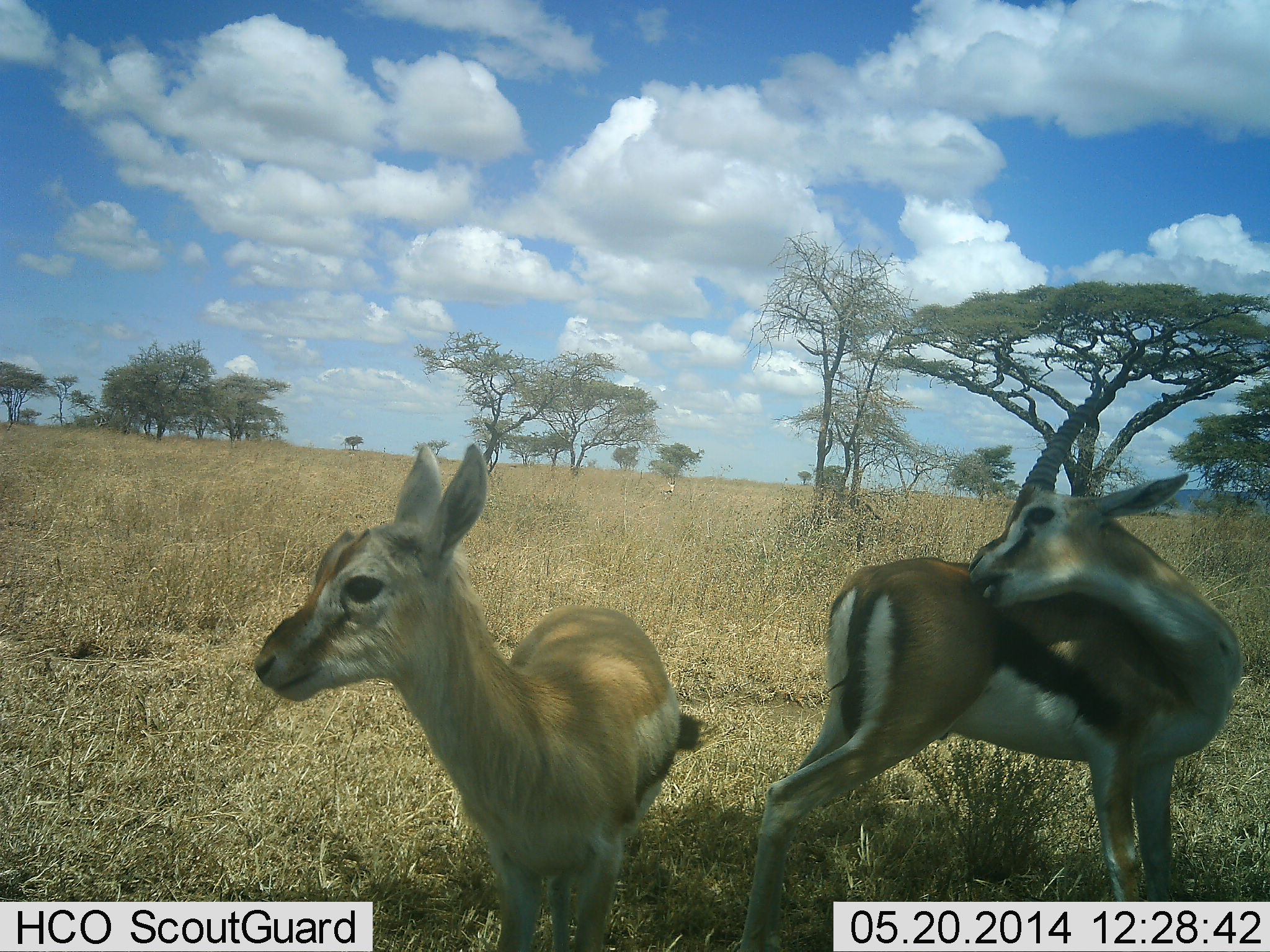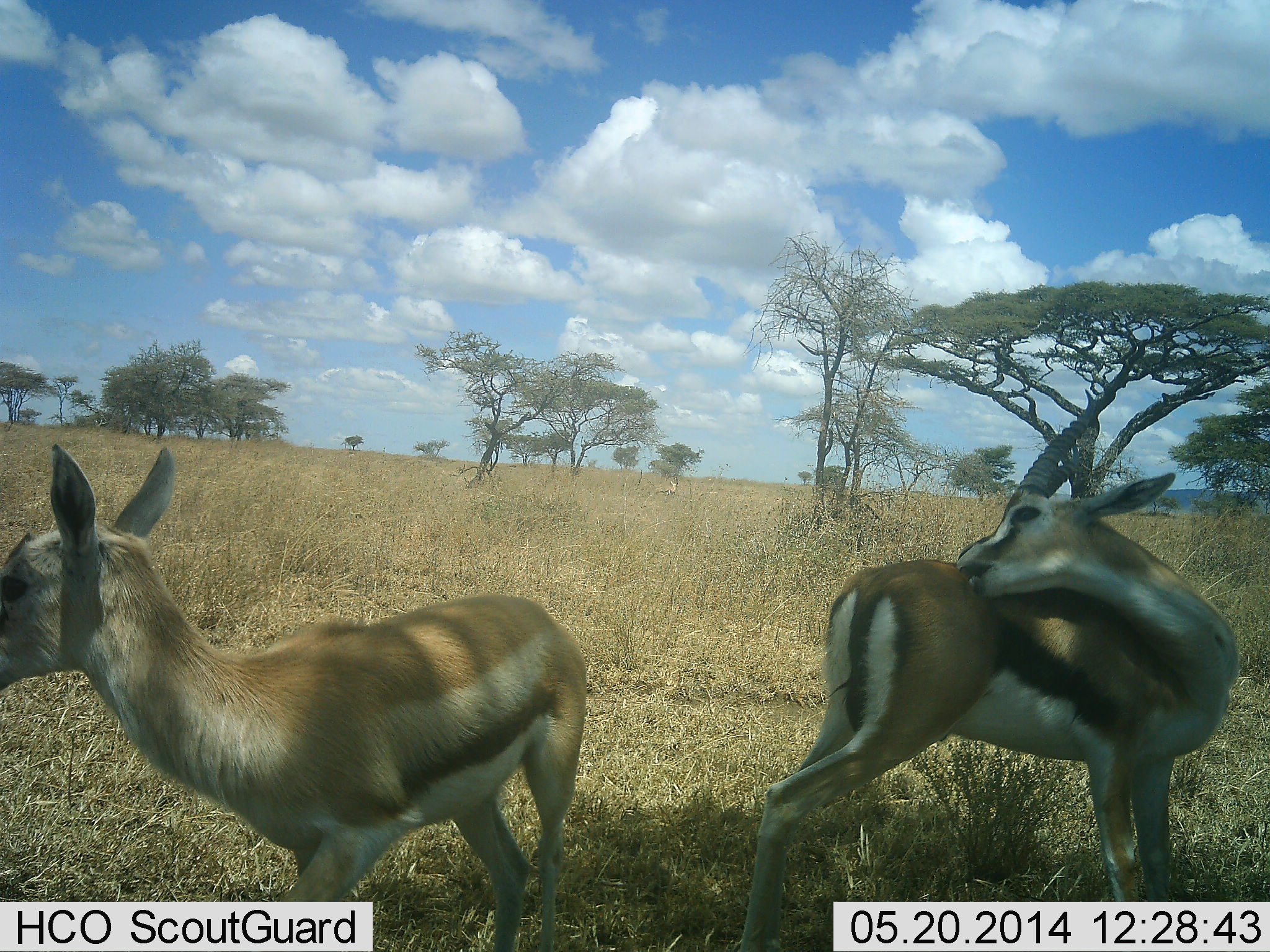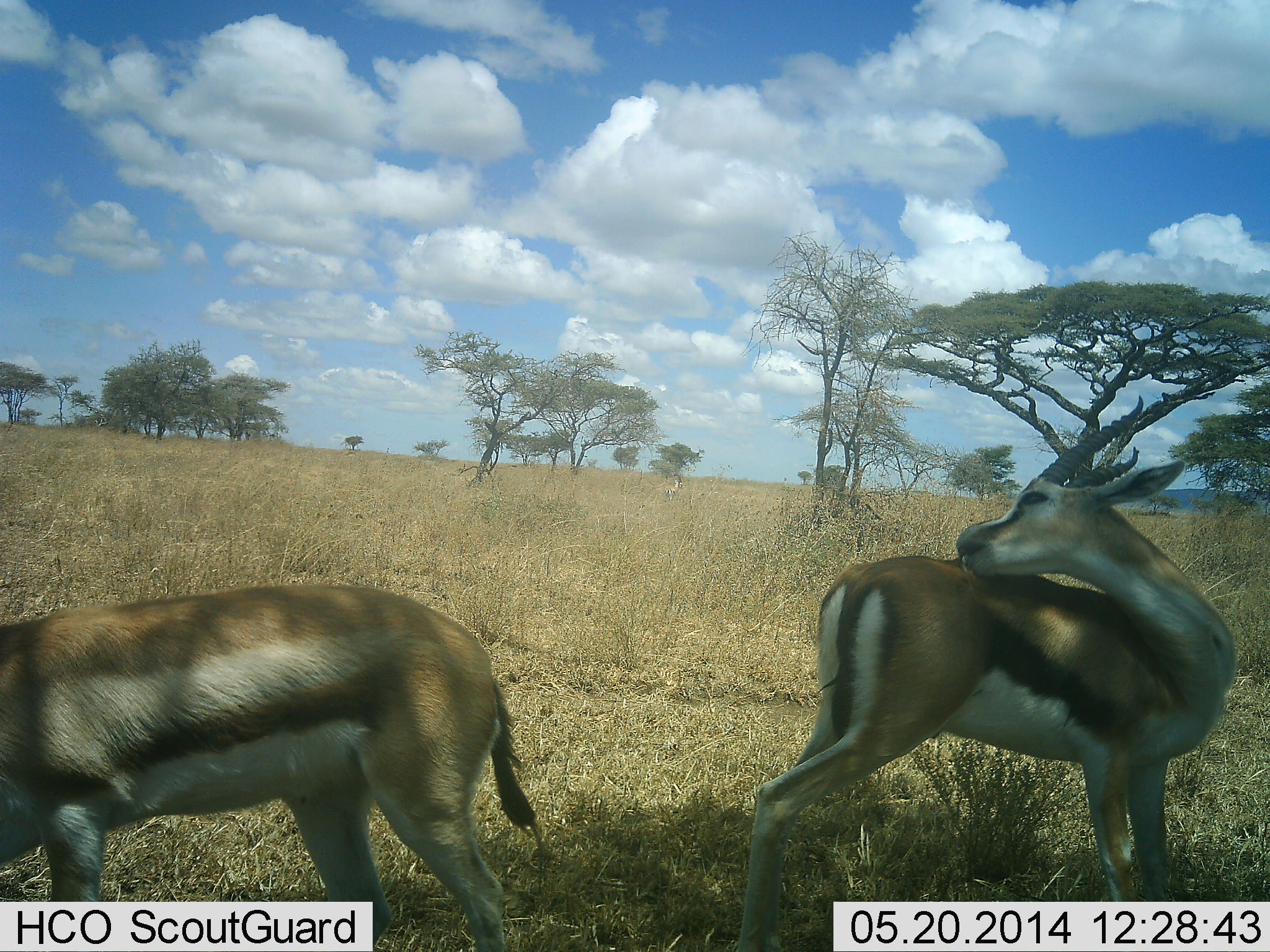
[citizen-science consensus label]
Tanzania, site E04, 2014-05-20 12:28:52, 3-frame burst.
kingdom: Animalia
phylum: Chordata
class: Mammalia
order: Artiodactyla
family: Bovidae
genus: Eudorcas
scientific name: Eudorcas thomsonii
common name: thomson's gazelle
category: gazellethomsons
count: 2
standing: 90%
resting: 10%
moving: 50%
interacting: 10%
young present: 0%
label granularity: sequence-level